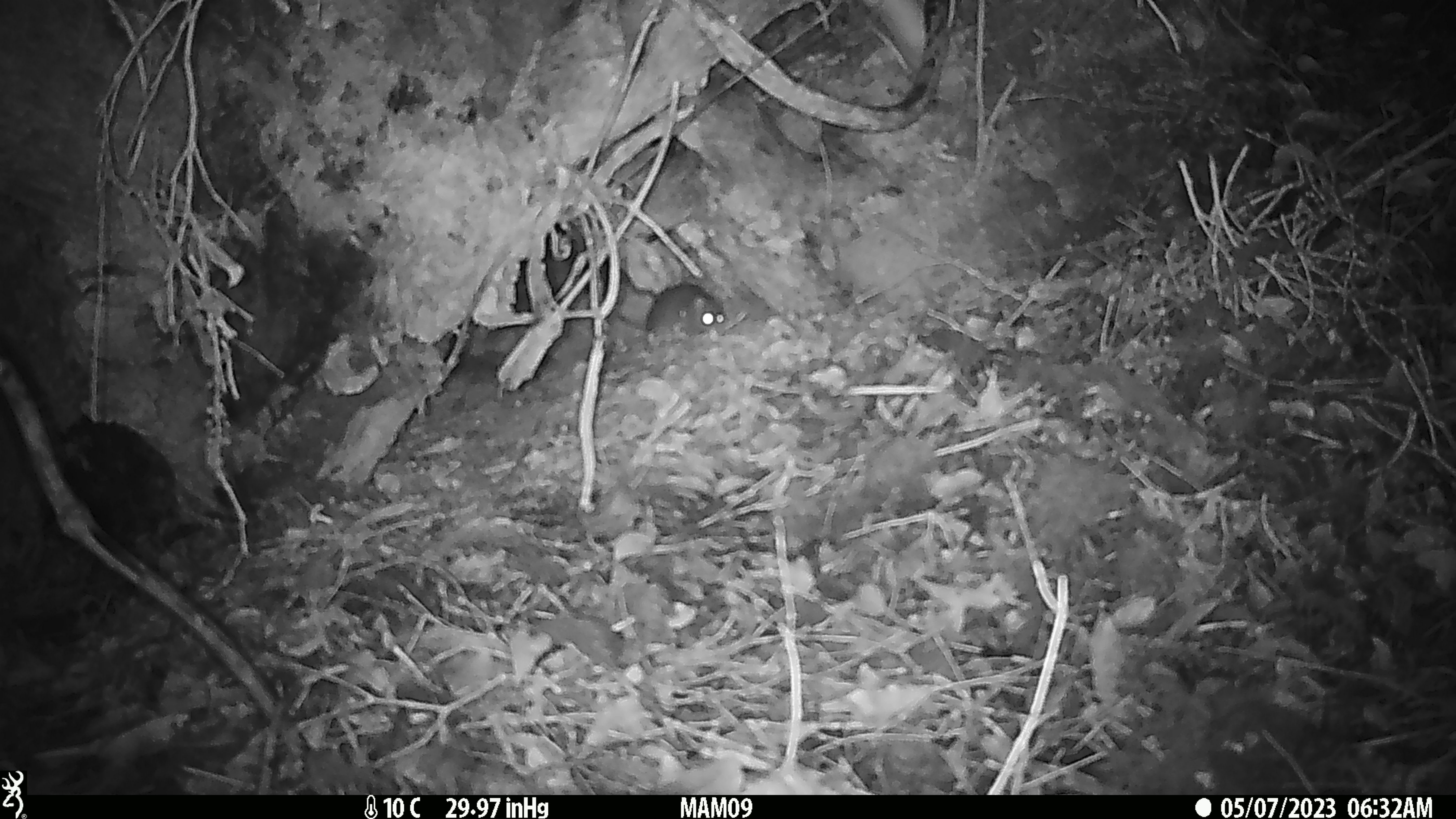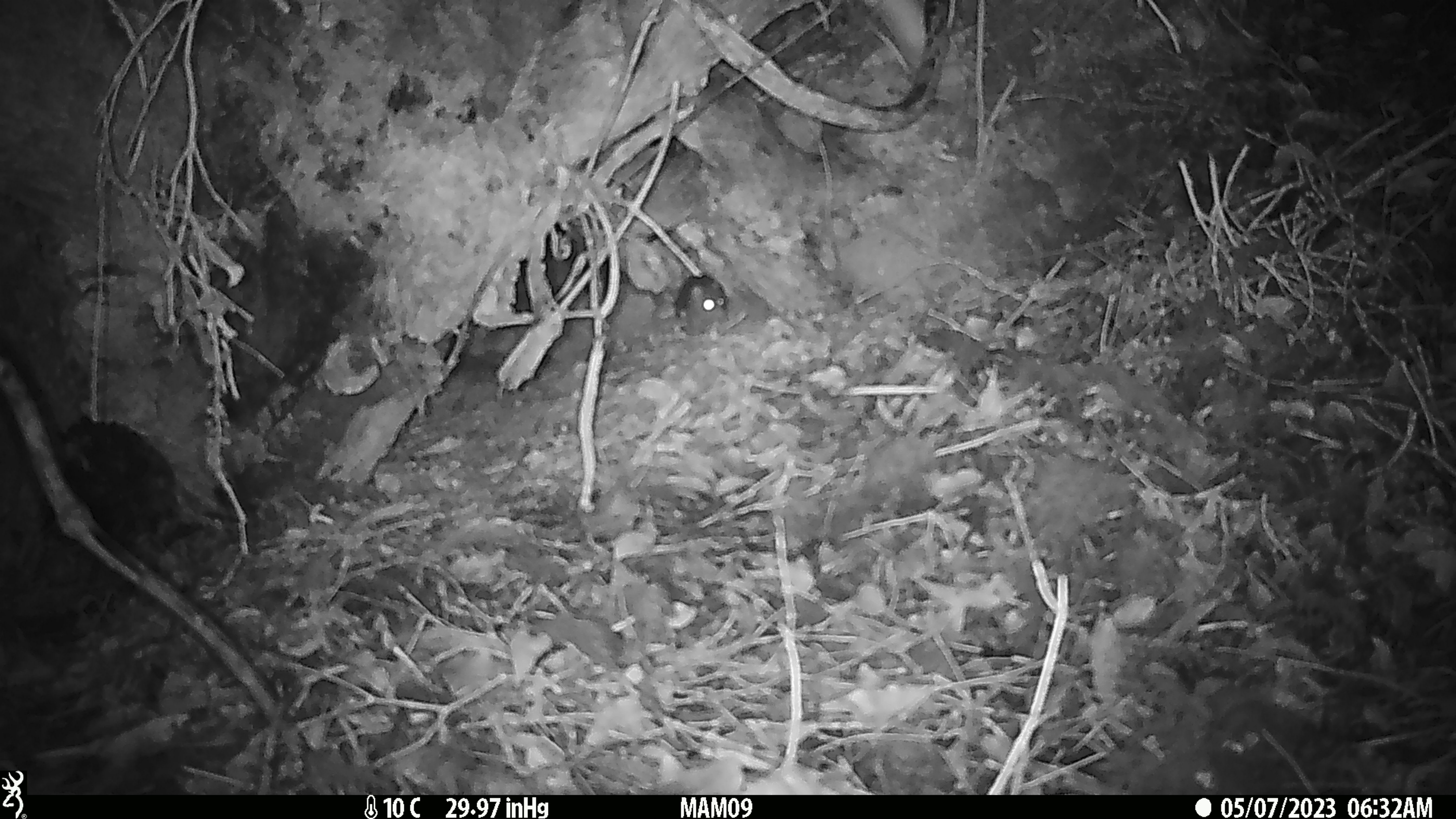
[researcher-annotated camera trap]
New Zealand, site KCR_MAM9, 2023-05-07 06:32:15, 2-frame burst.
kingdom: Animalia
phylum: Chordata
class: Mammalia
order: Rodentia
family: Muridae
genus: Rattus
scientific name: Rattus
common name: rat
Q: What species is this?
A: Rat (Rattus).